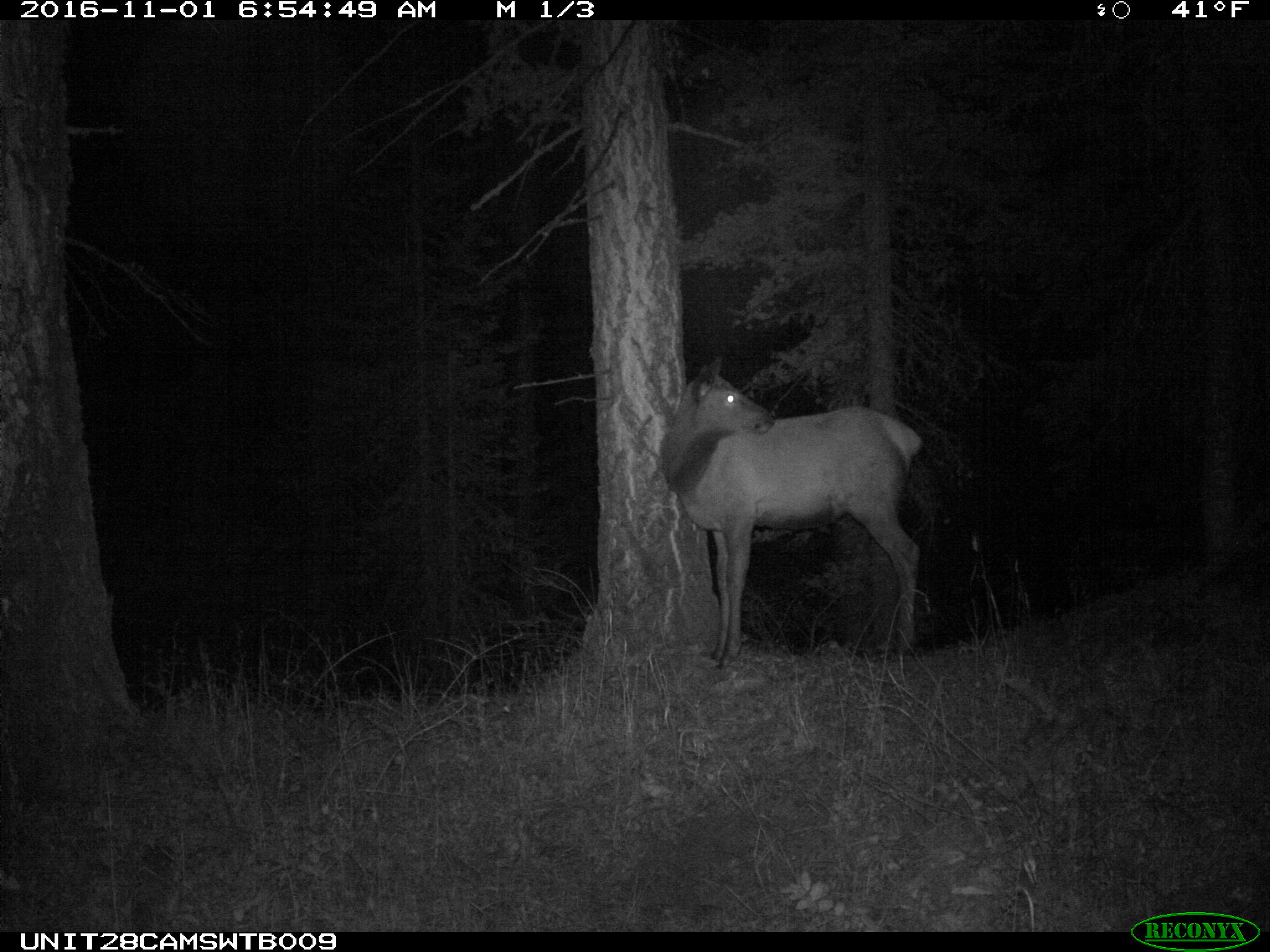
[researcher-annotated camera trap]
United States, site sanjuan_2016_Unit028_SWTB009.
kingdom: Animalia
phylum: Chordata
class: Mammalia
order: Artiodactyla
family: Cervidae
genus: Cervus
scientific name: Cervus elaphus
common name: red deer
Cervus elaphus (red deer).